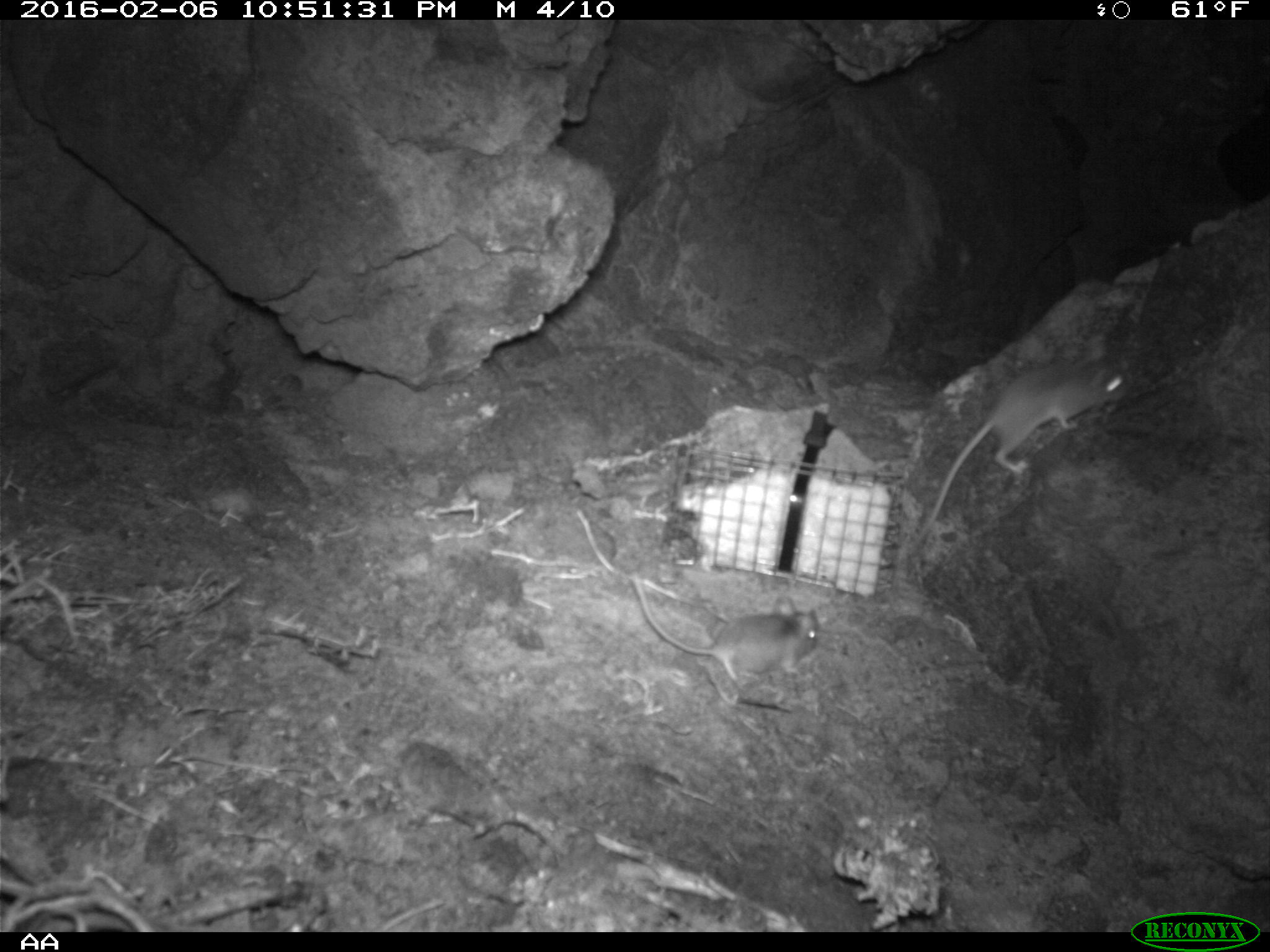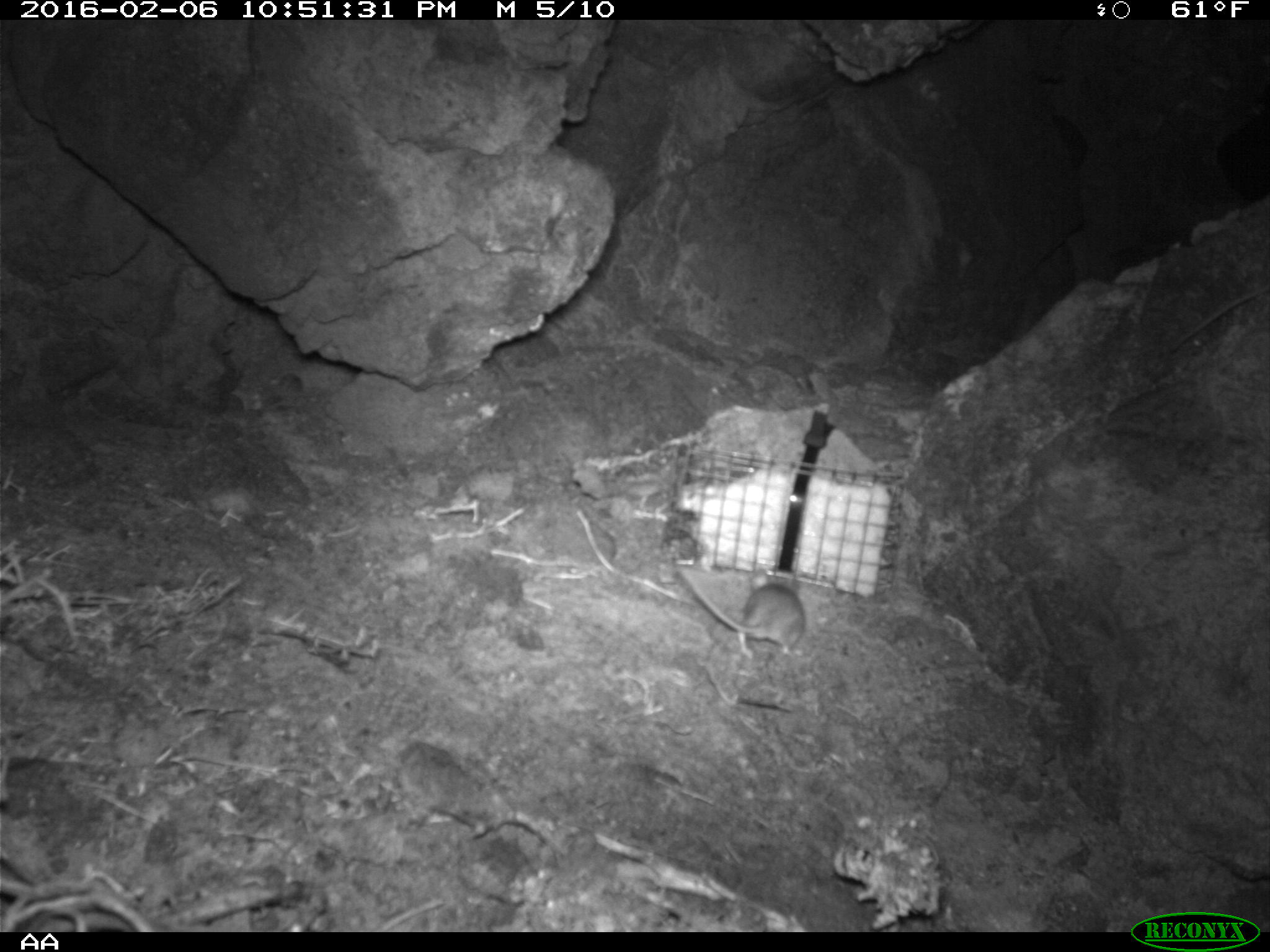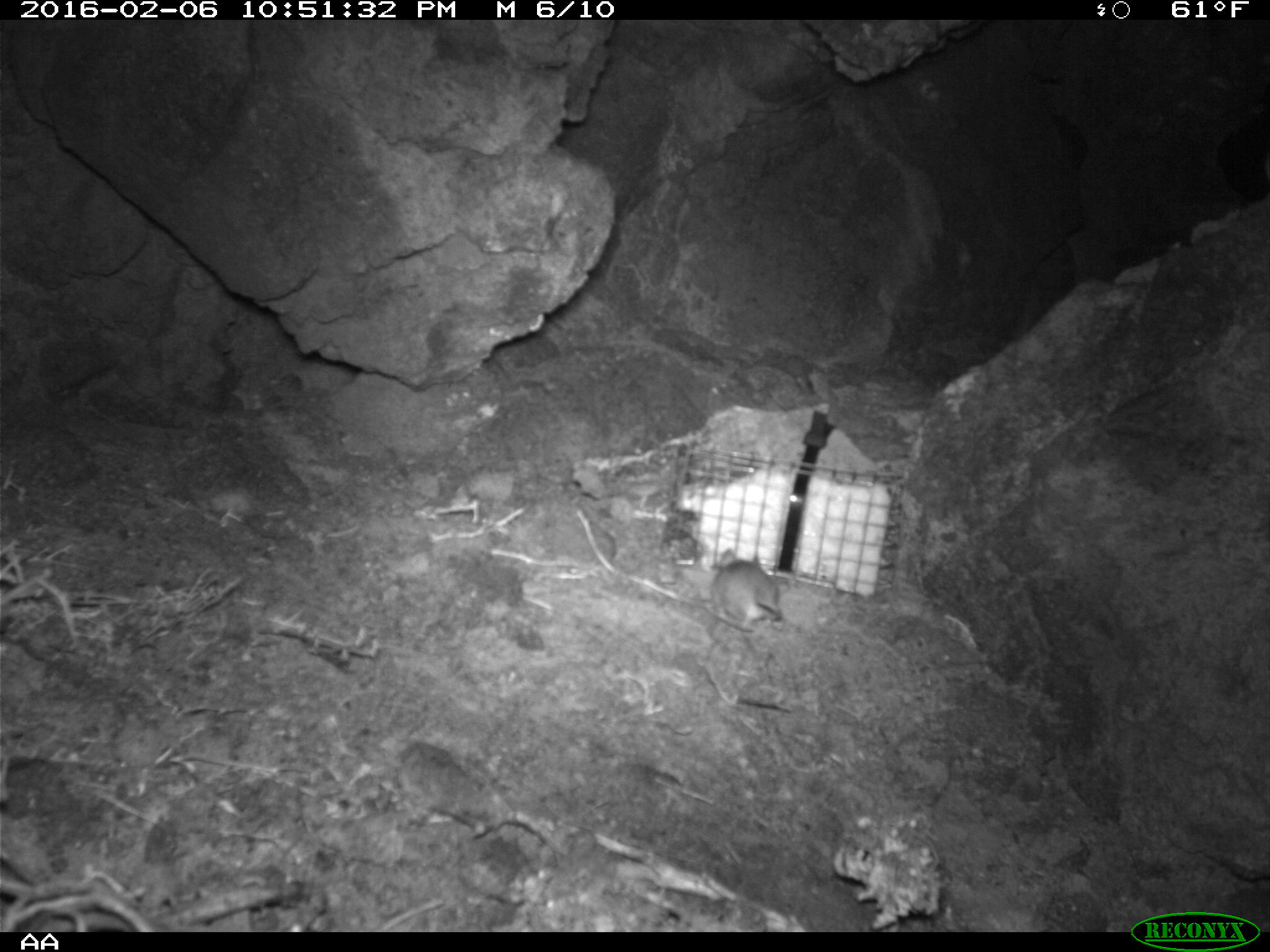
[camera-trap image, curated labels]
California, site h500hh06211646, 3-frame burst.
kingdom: Animalia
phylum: Chordata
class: Mammalia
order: Rodentia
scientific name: Rodentia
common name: rodent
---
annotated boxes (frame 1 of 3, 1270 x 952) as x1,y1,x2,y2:
rodent: 908,335,1137,548; 631,569,820,693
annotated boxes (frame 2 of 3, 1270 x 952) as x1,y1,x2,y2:
rodent: 677,568,804,657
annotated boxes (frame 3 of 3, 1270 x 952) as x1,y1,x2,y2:
rodent: 711,549,783,628